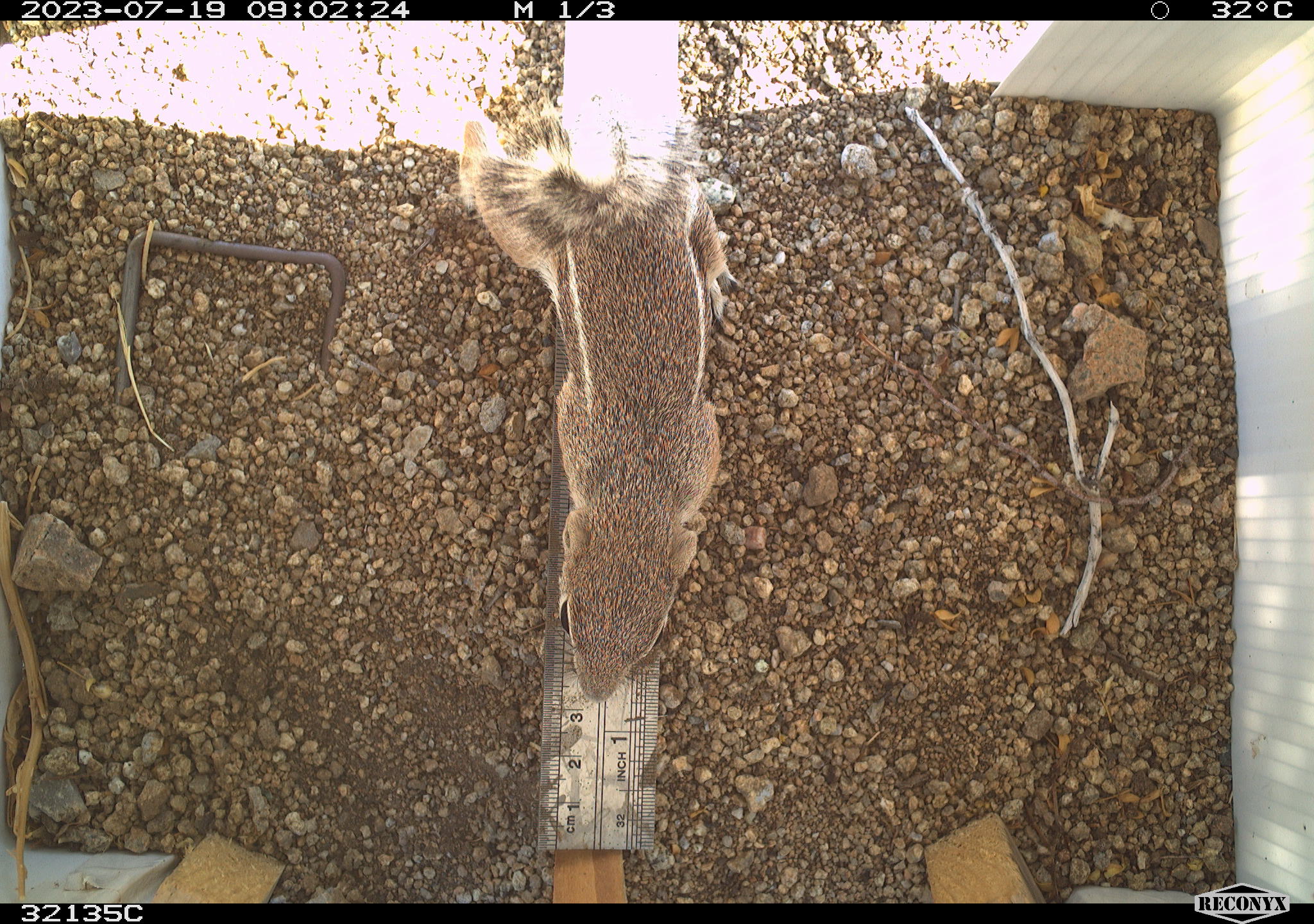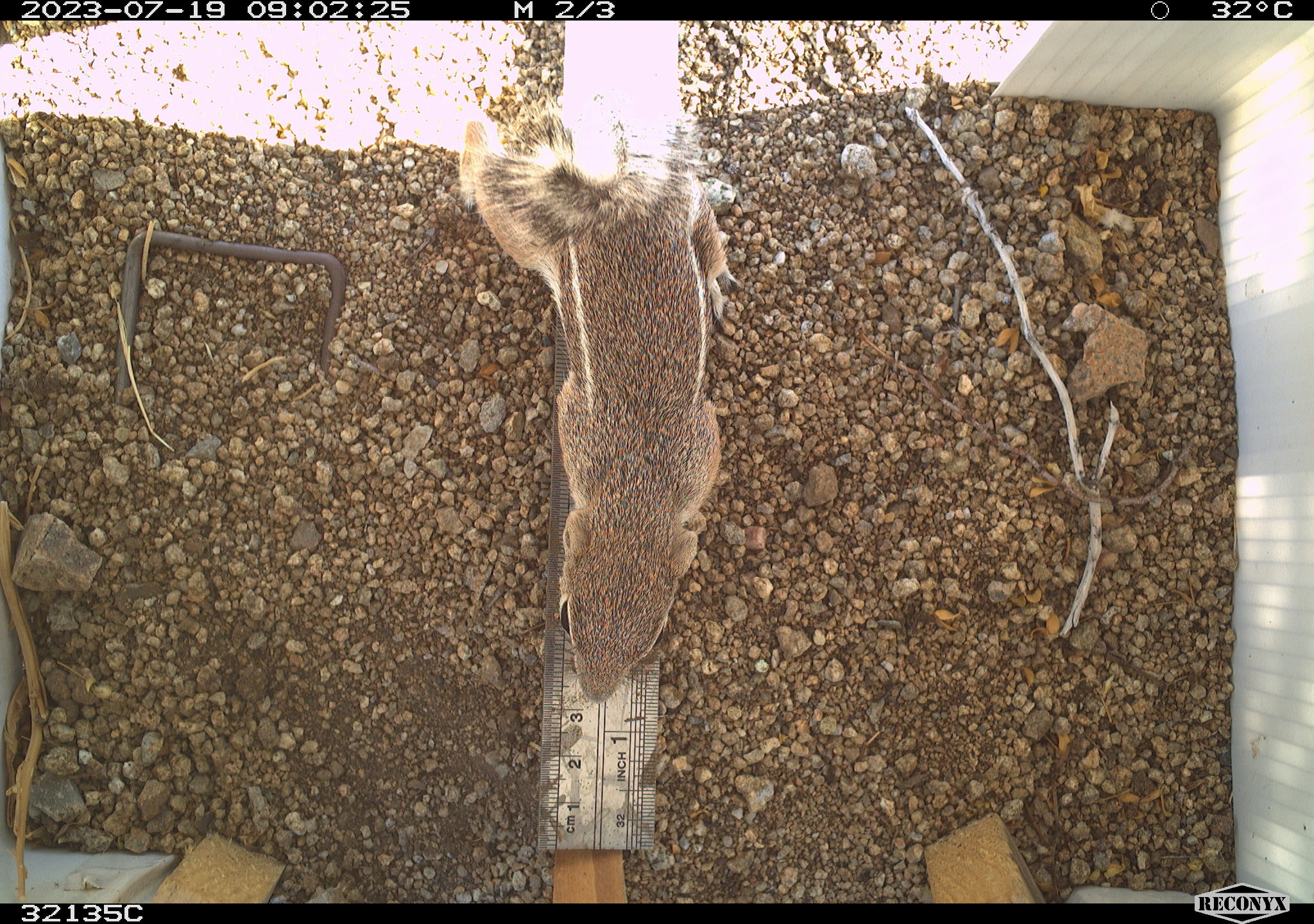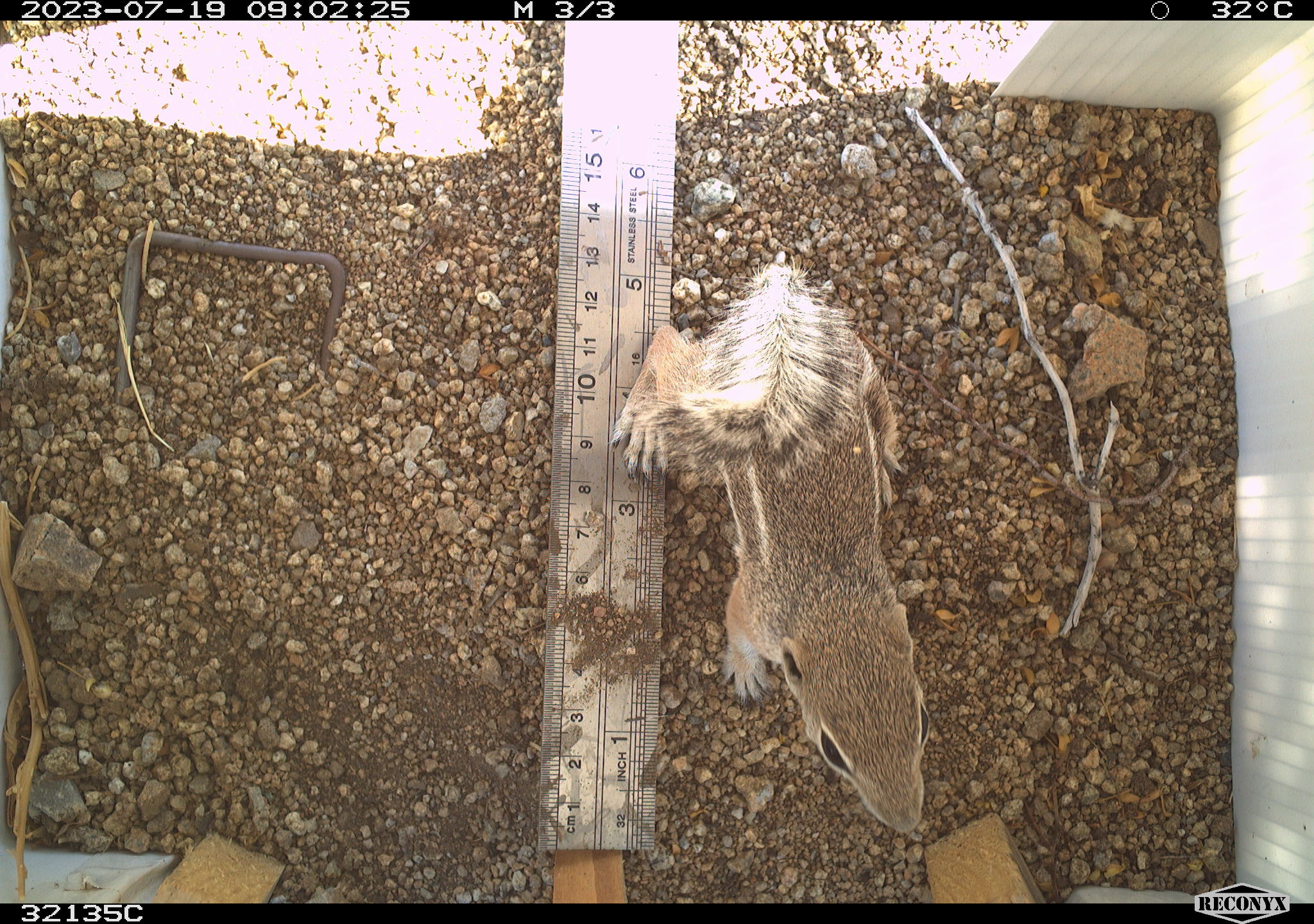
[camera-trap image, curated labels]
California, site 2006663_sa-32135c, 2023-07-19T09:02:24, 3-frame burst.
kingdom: Animalia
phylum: Chordata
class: Mammalia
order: Rodentia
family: Sciuridae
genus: Ammospermophilus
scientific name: Ammospermophilus leucurus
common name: white-tailed antelope squirrel